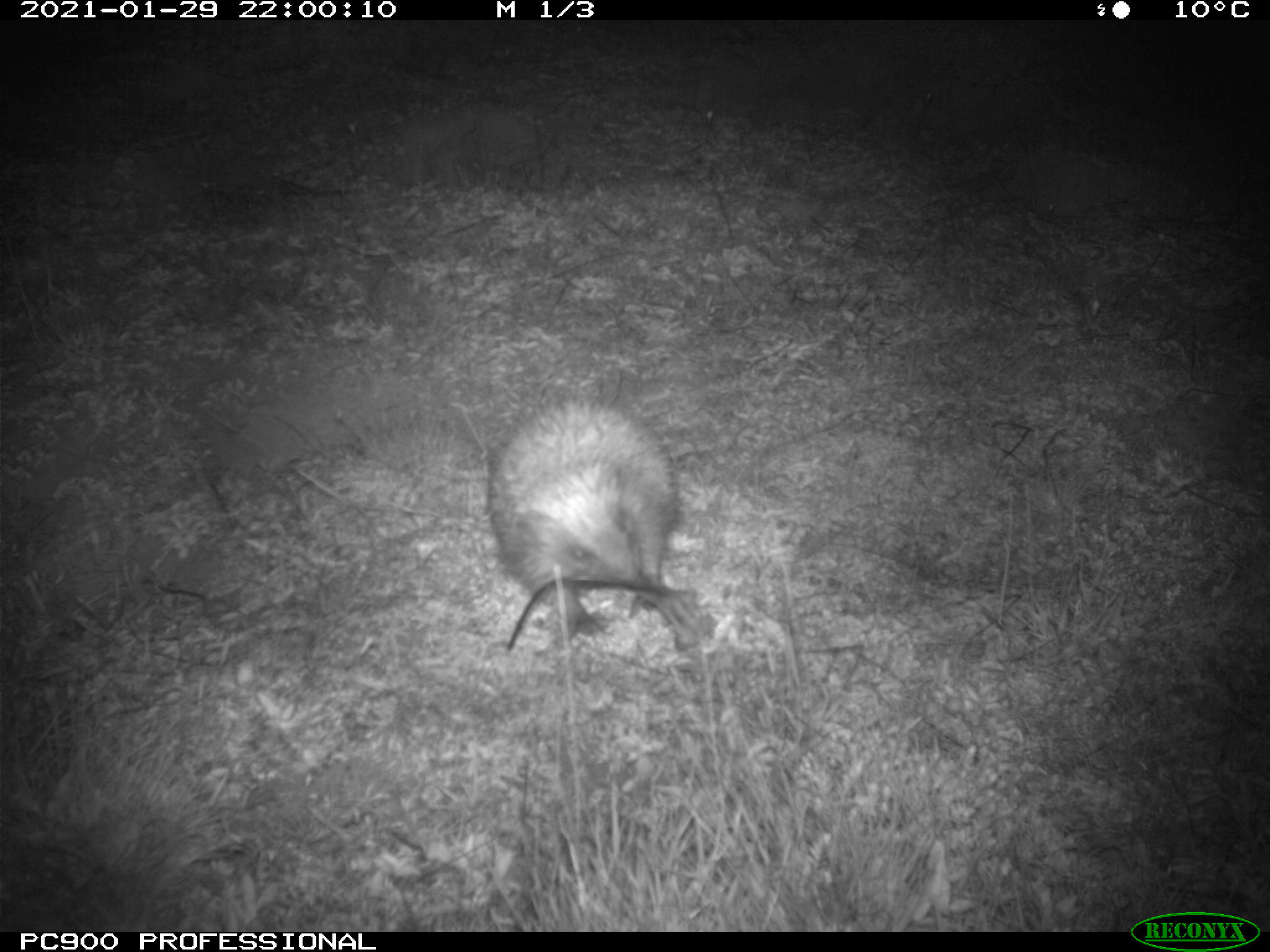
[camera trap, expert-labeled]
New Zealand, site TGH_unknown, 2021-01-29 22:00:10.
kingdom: Animalia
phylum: Chordata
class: Mammalia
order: Eulipotyphla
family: Erinaceidae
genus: Erinaceus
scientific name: Erinaceus europaeus europaeus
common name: european hedgehog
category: hedgehog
Hedgehog (european hedgehog) (Erinaceus europaeus europaeus).